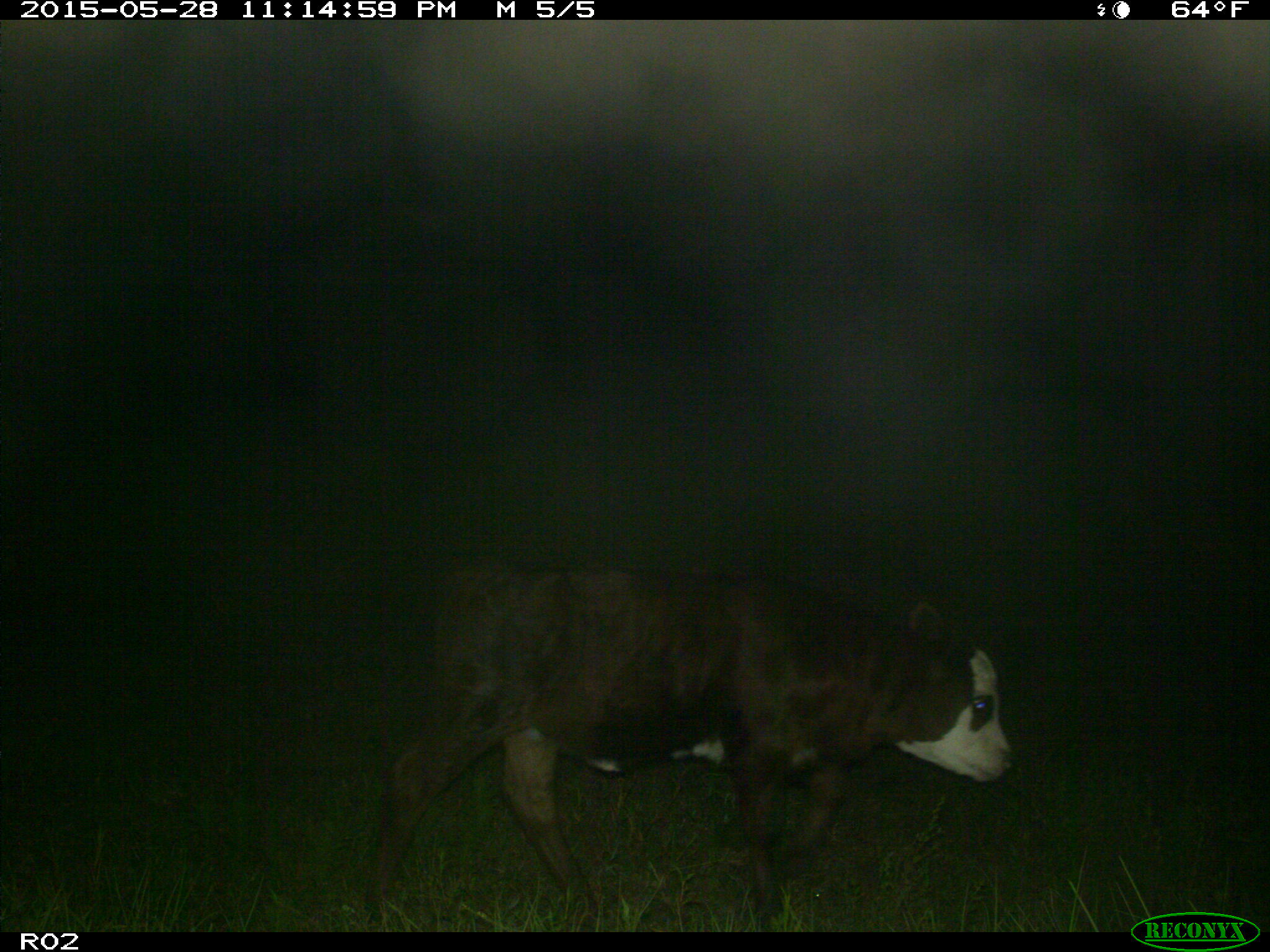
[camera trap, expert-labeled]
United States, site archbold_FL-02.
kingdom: Animalia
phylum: Chordata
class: Mammalia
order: Artiodactyla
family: Bovidae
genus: Bos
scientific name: Bos taurus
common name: domestic cow